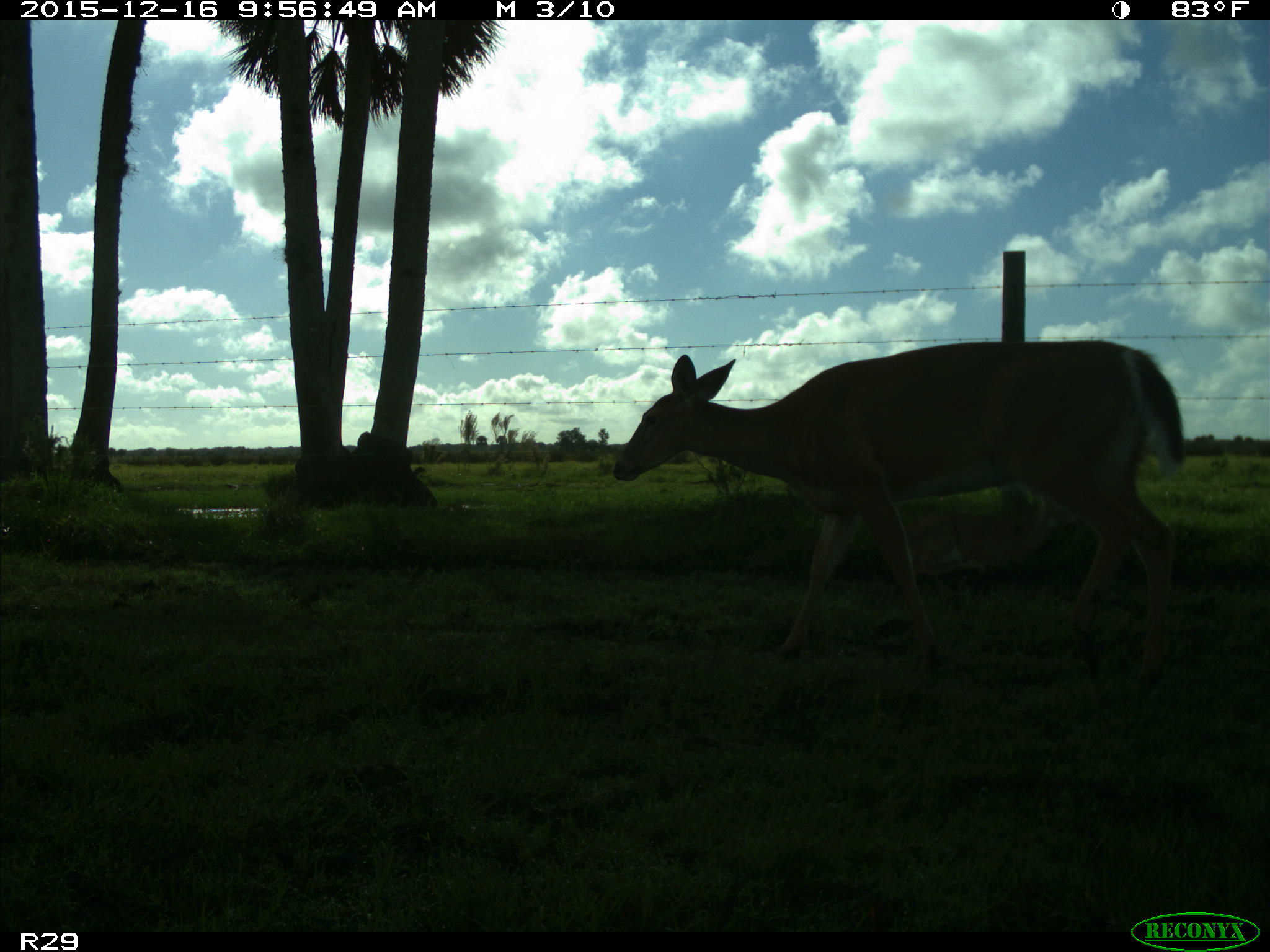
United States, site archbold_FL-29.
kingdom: Animalia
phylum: Chordata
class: Mammalia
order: Artiodactyla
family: Cervidae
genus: Odocoileus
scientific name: Odocoileus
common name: deer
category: unidentified deer